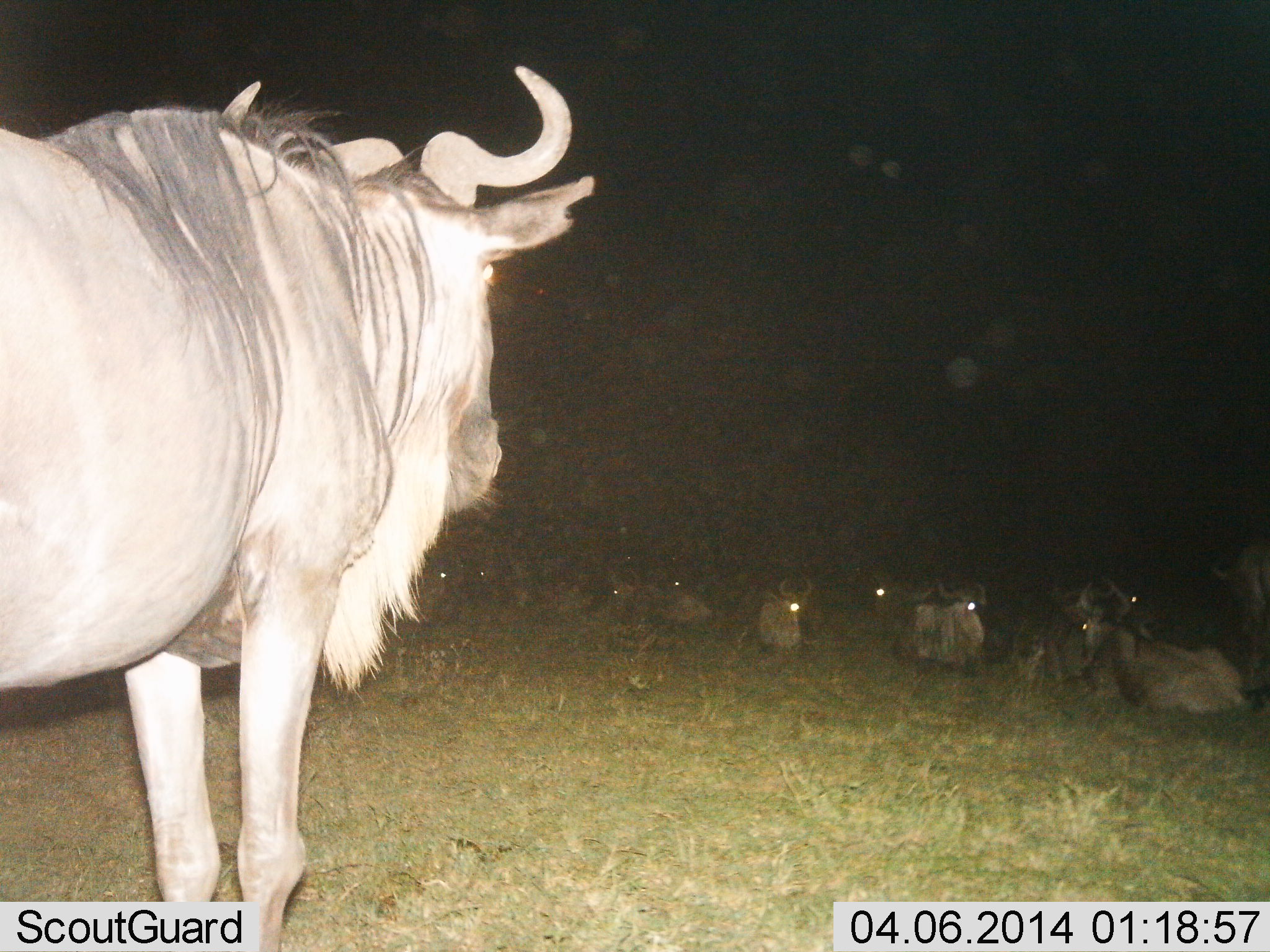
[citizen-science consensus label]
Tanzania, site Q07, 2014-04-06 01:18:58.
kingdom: Animalia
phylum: Chordata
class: Mammalia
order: Artiodactyla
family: Bovidae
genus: Connochaetes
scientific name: Connochaetes taurinus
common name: blue wildebeest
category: wildebeest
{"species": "wildebeest (blue wildebeest) (Connochaetes taurinus)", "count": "11-50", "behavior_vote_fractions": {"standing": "100%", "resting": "80%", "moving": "0%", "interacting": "0%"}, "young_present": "0%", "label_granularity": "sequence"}